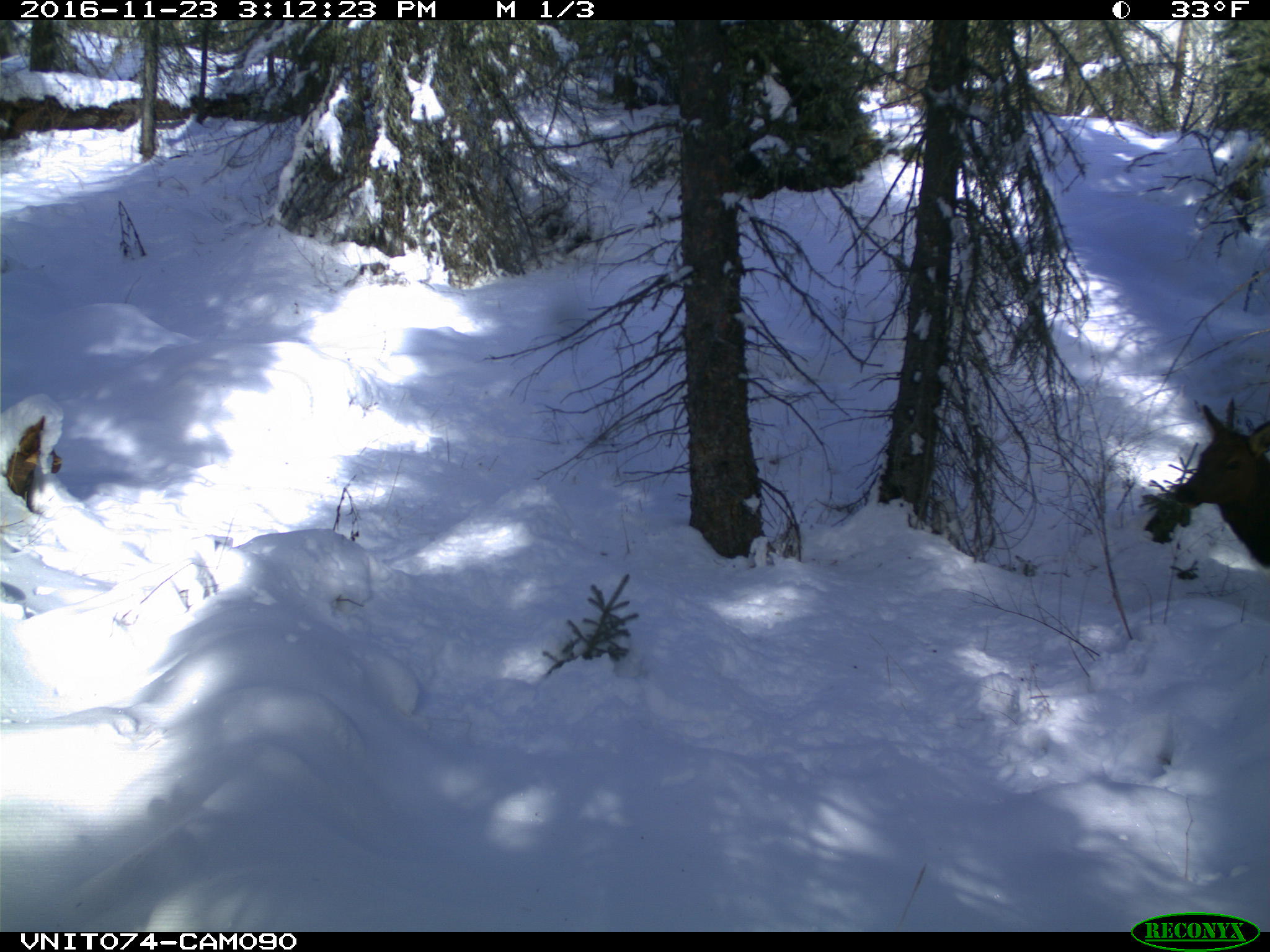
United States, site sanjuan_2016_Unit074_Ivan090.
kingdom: Animalia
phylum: Chordata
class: Mammalia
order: Artiodactyla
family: Cervidae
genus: Cervus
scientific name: Cervus elaphus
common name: red deer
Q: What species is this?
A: Cervus elaphus (red deer).